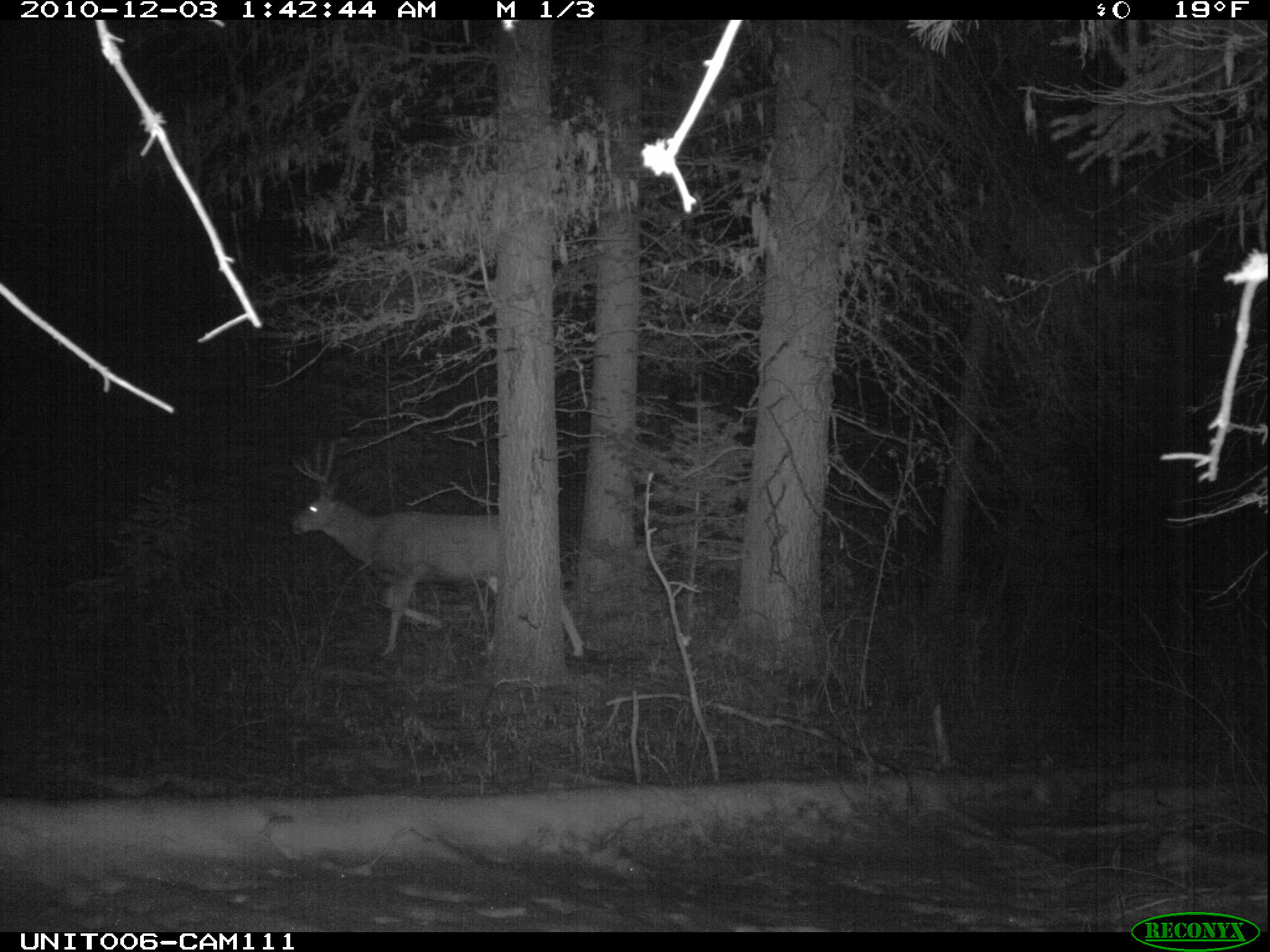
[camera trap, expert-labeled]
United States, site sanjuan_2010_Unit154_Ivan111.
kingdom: Animalia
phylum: Chordata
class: Mammalia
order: Artiodactyla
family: Cervidae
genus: Odocoileus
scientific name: Odocoileus hemionus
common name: mule deer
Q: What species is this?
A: Odocoileus hemionus (mule deer).